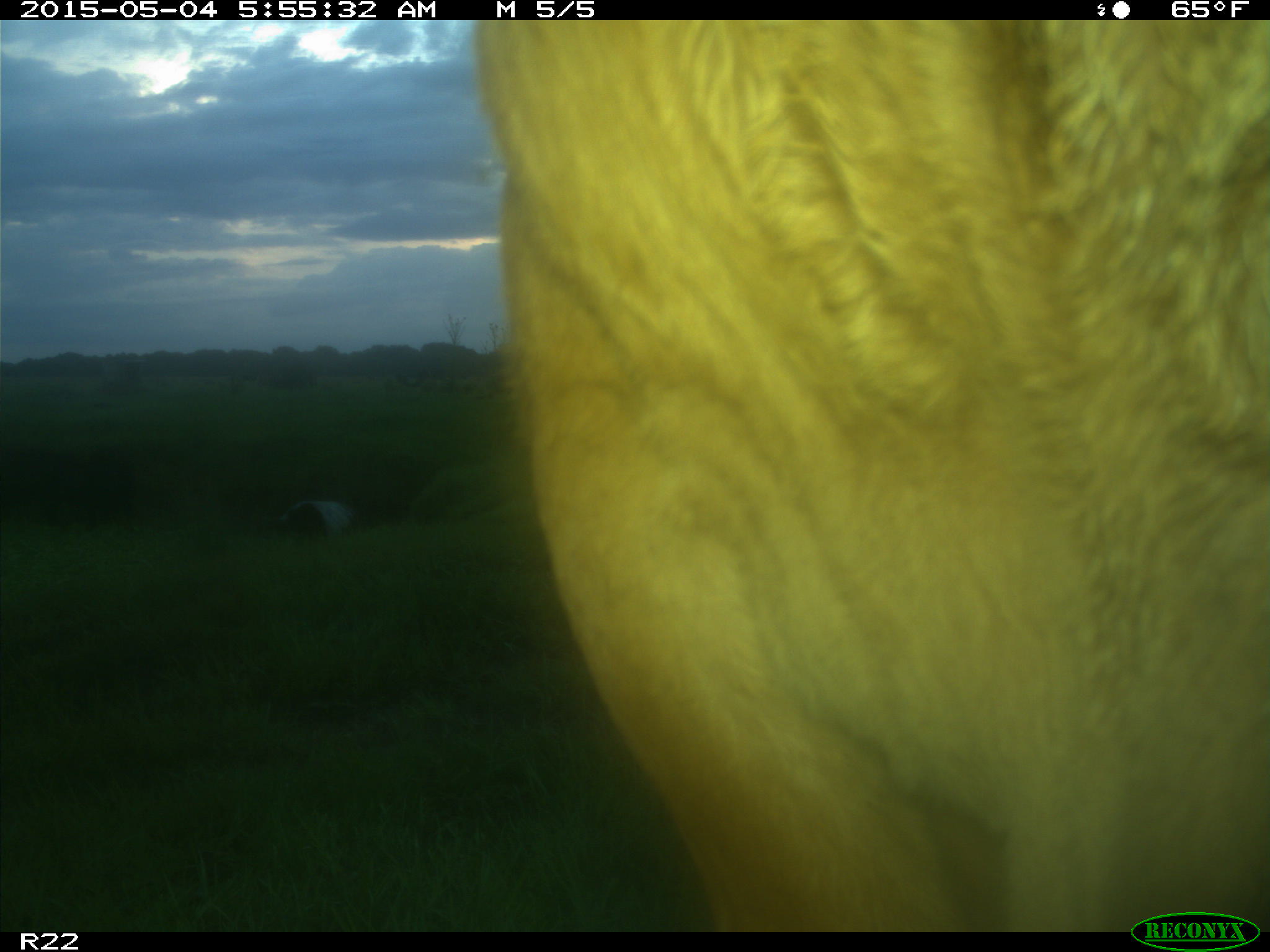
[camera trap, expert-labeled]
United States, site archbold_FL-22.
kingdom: Animalia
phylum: Chordata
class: Mammalia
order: Artiodactyla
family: Bovidae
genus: Bos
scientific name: Bos taurus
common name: domestic cow